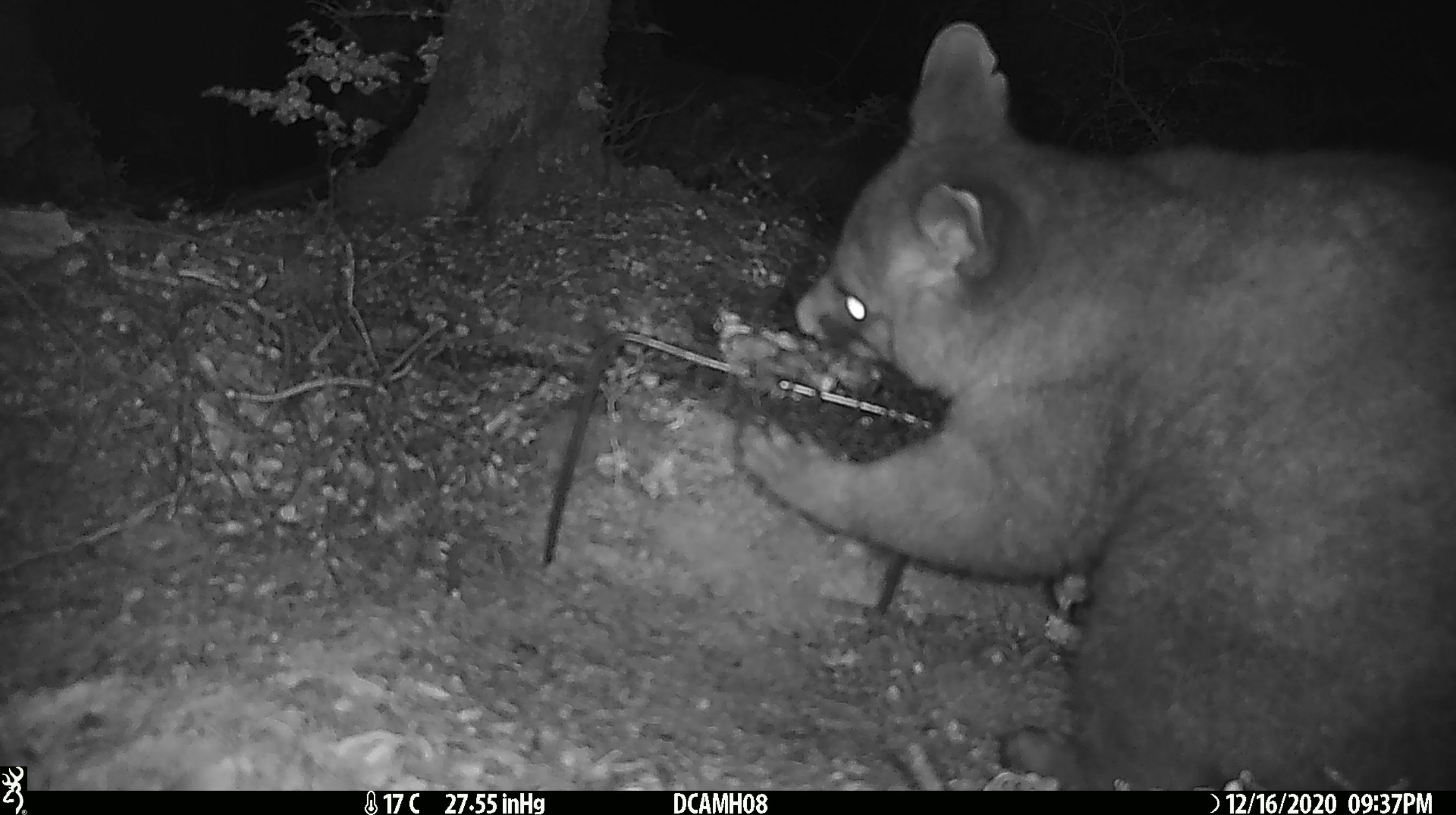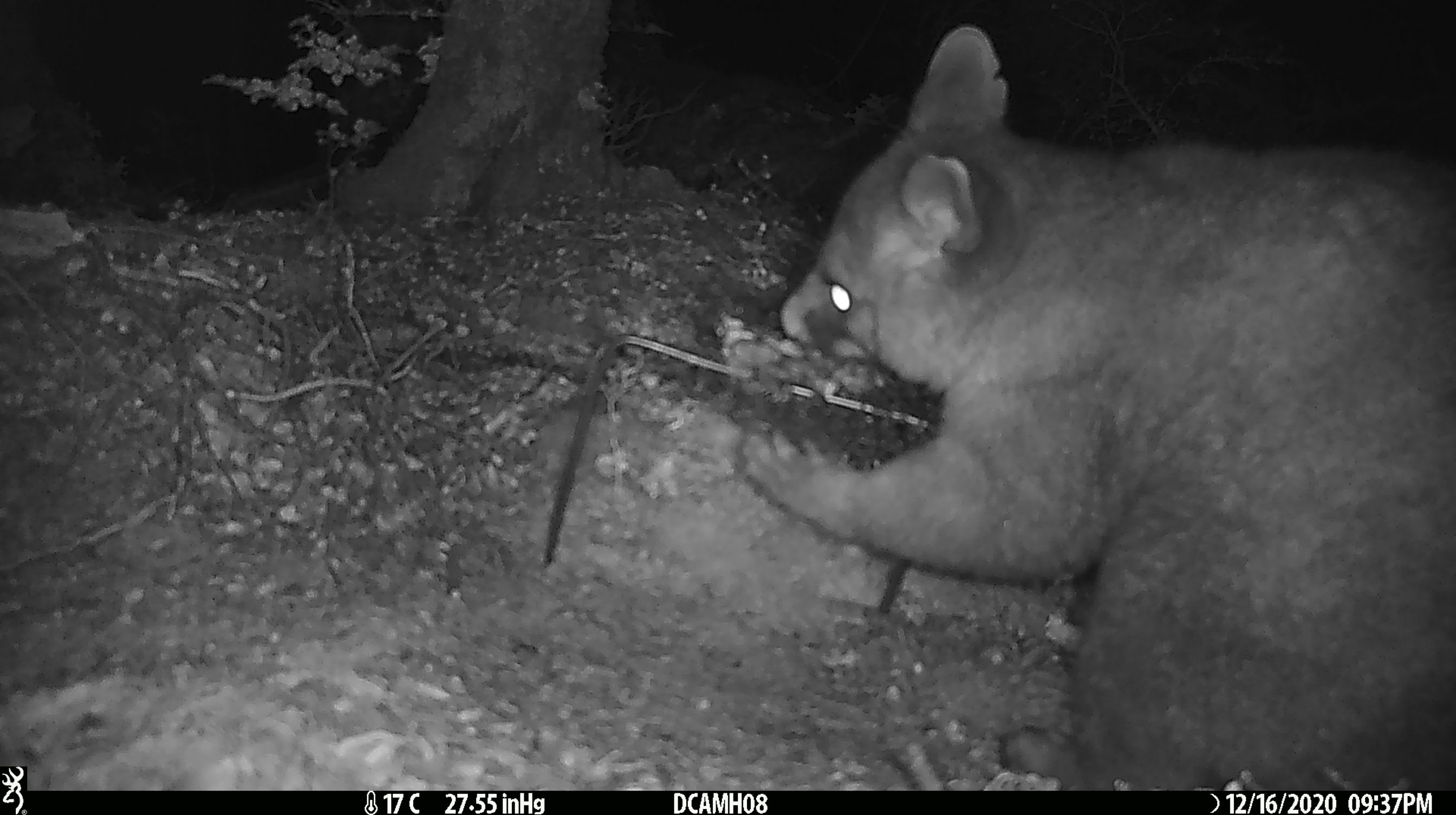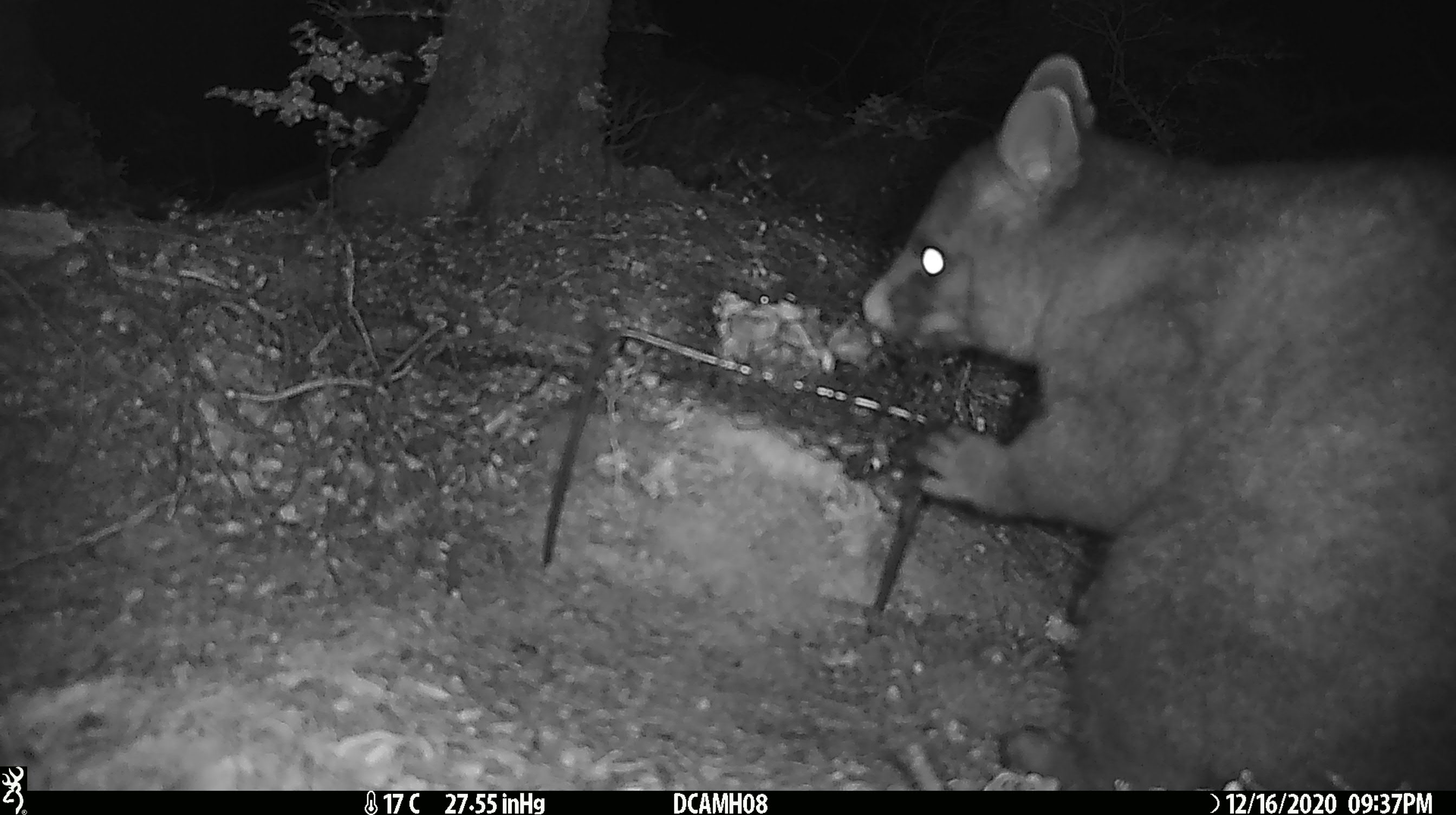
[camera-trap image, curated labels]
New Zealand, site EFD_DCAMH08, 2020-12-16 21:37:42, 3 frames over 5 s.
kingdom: Animalia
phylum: Chordata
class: Mammalia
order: Diprotodontia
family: Phalangeridae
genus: Trichosurus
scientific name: Trichosurus vulpecula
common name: common brushtail possum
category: possum